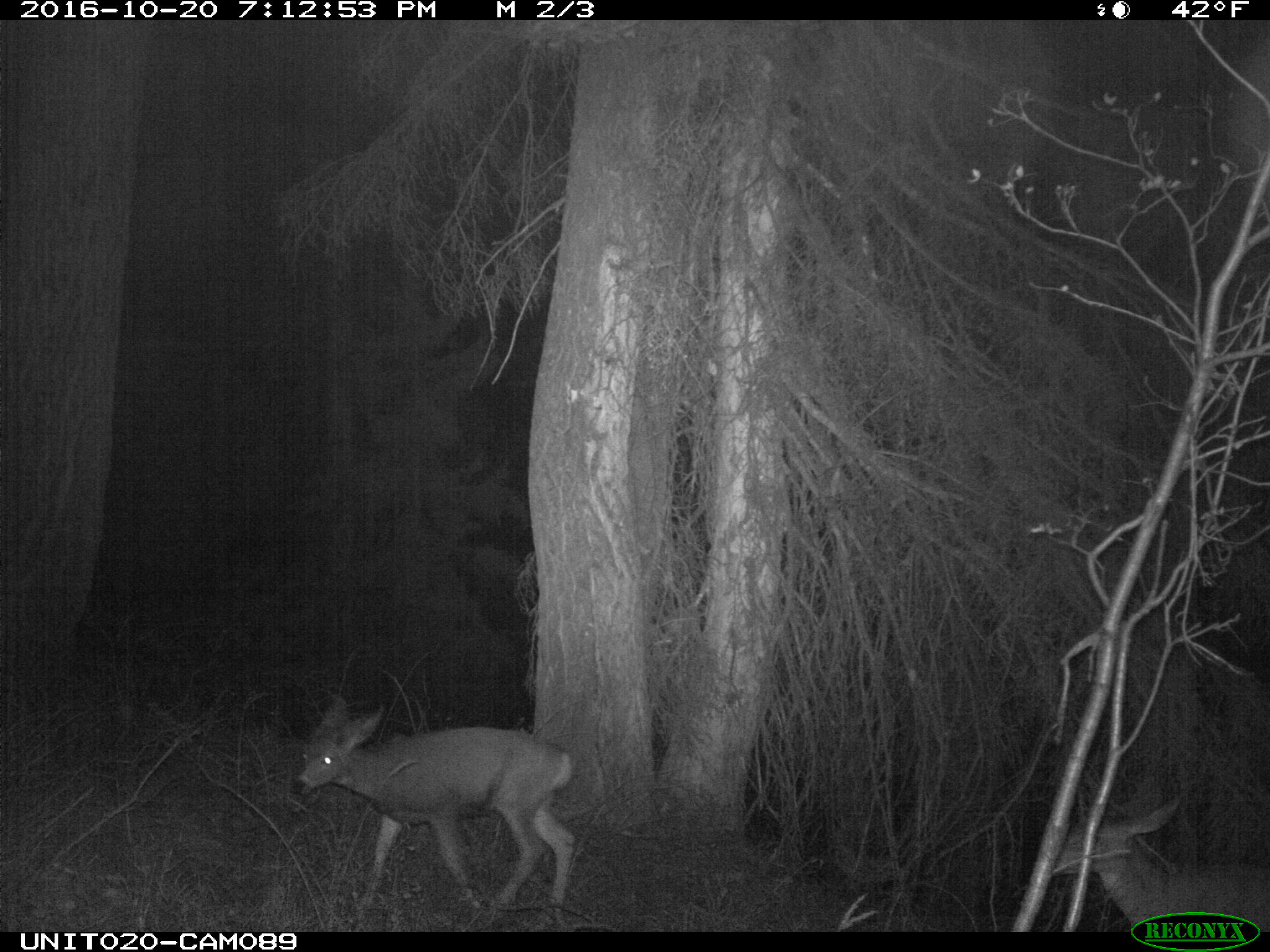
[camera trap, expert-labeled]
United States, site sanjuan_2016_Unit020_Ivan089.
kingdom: Animalia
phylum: Chordata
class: Mammalia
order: Artiodactyla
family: Cervidae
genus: Odocoileus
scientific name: Odocoileus hemionus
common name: mule deer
Odocoileus hemionus (mule deer).